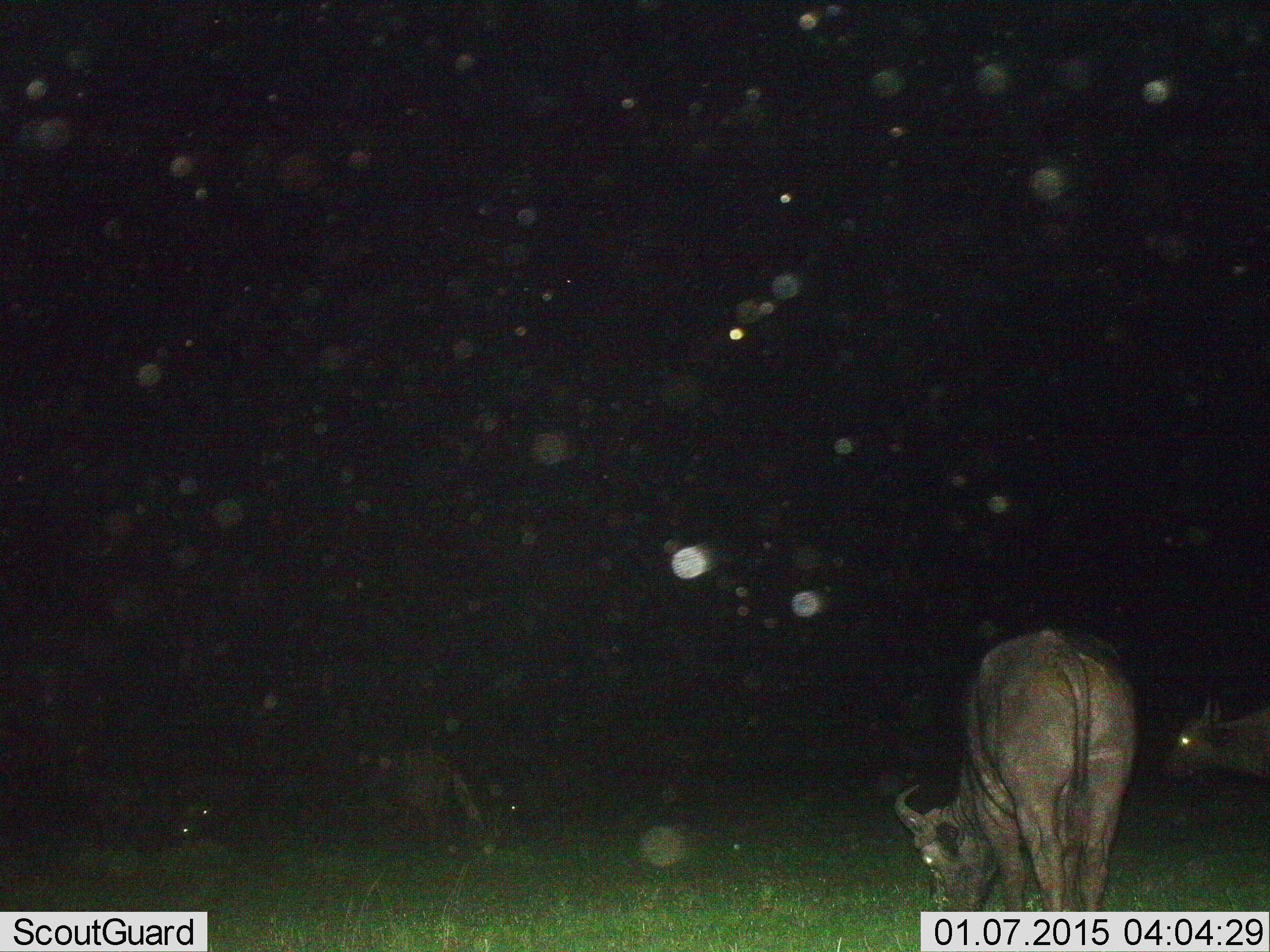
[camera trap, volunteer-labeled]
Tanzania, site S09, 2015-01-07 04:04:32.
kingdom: Animalia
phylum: Chordata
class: Mammalia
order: Artiodactyla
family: Bovidae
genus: Syncerus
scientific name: Syncerus caffer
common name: cape buffalo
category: buffalo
Buffalo (cape buffalo) (Syncerus caffer), count 2. Behavior (volunteer vote fractions): standing 60%, resting 0%, moving 0%, interacting 0%. Young present (vote fraction): 0%. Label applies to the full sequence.